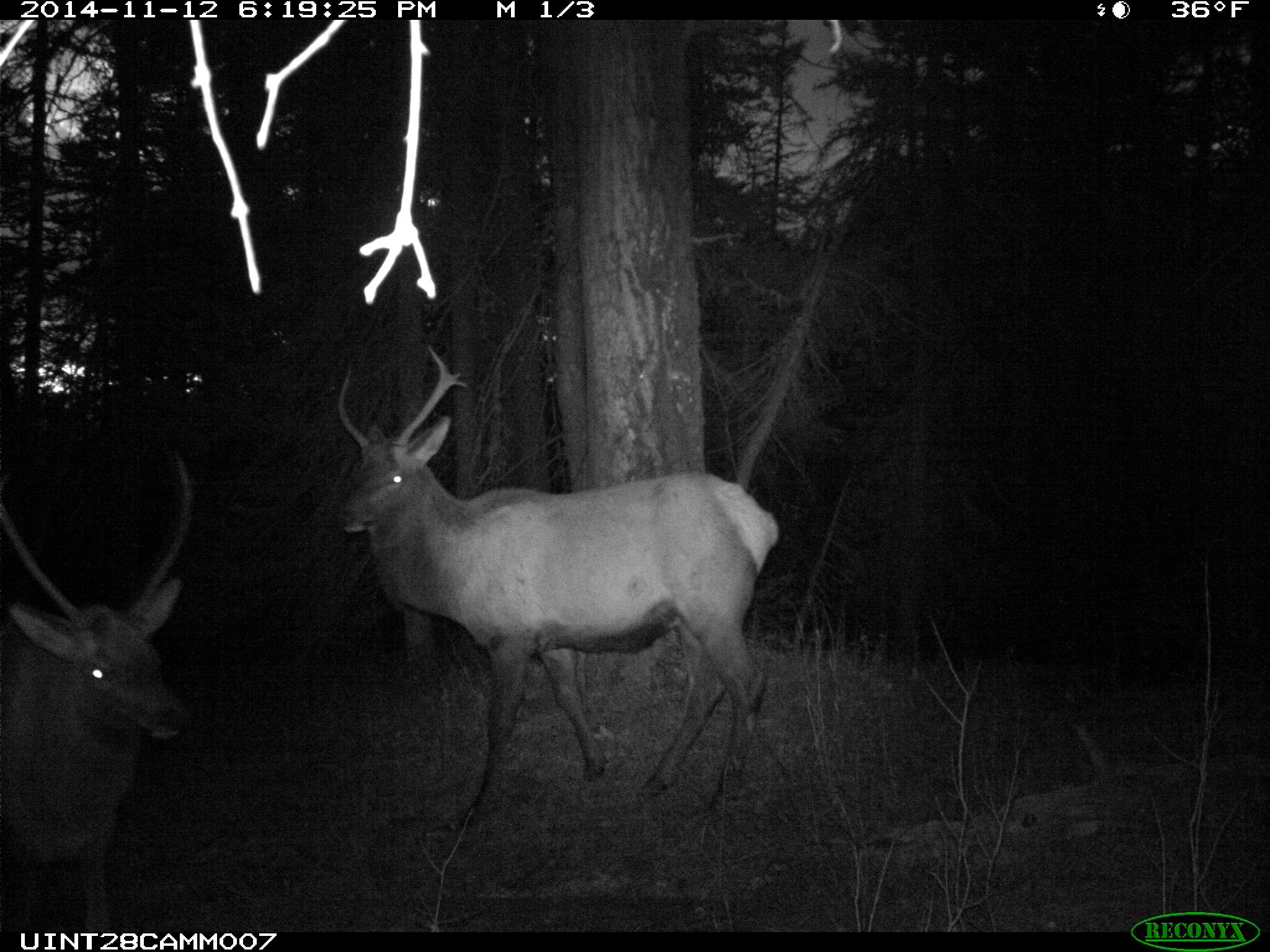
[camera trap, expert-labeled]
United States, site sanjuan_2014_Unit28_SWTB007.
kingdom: Animalia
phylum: Chordata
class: Mammalia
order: Artiodactyla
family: Cervidae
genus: Cervus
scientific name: Cervus elaphus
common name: red deer